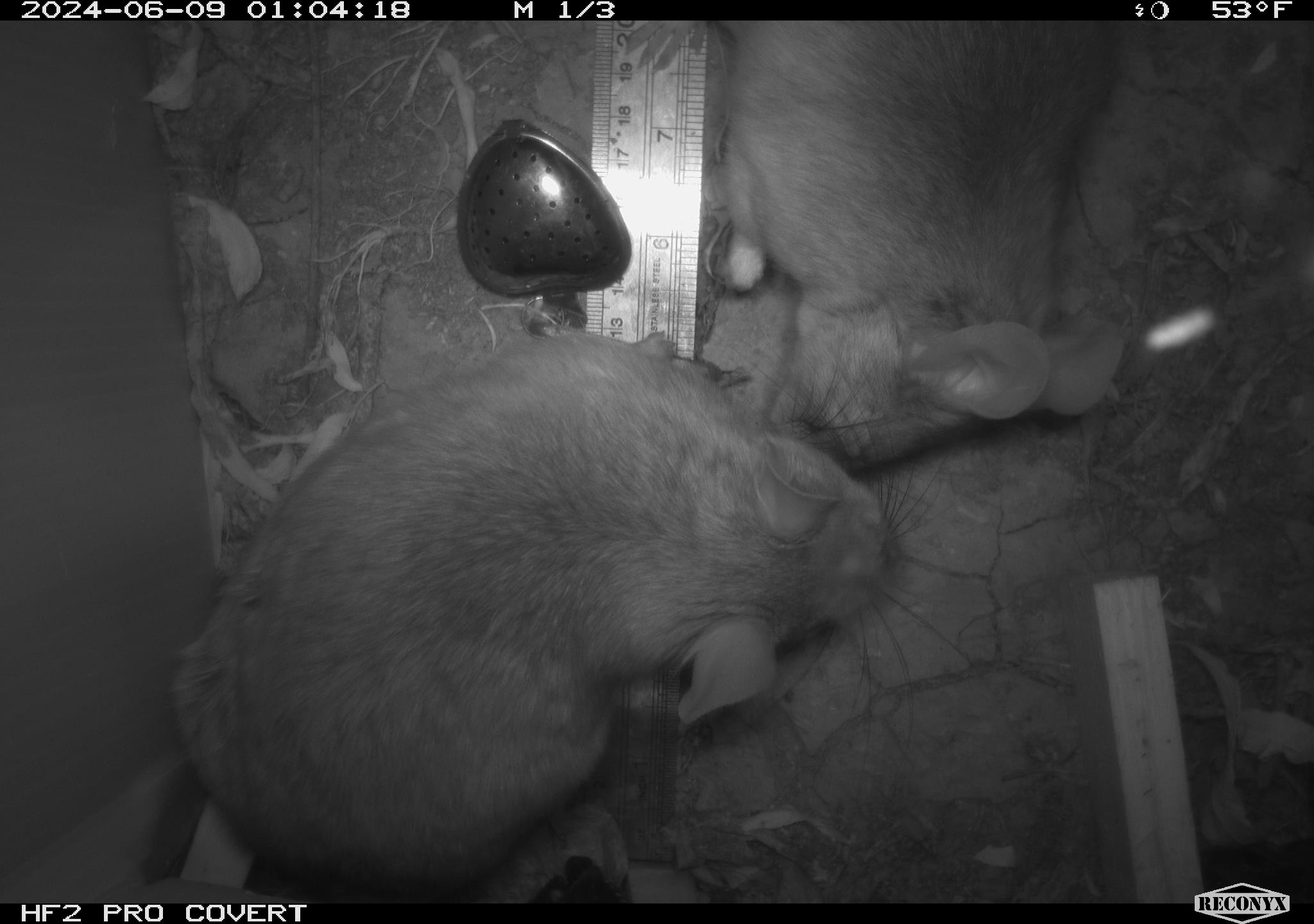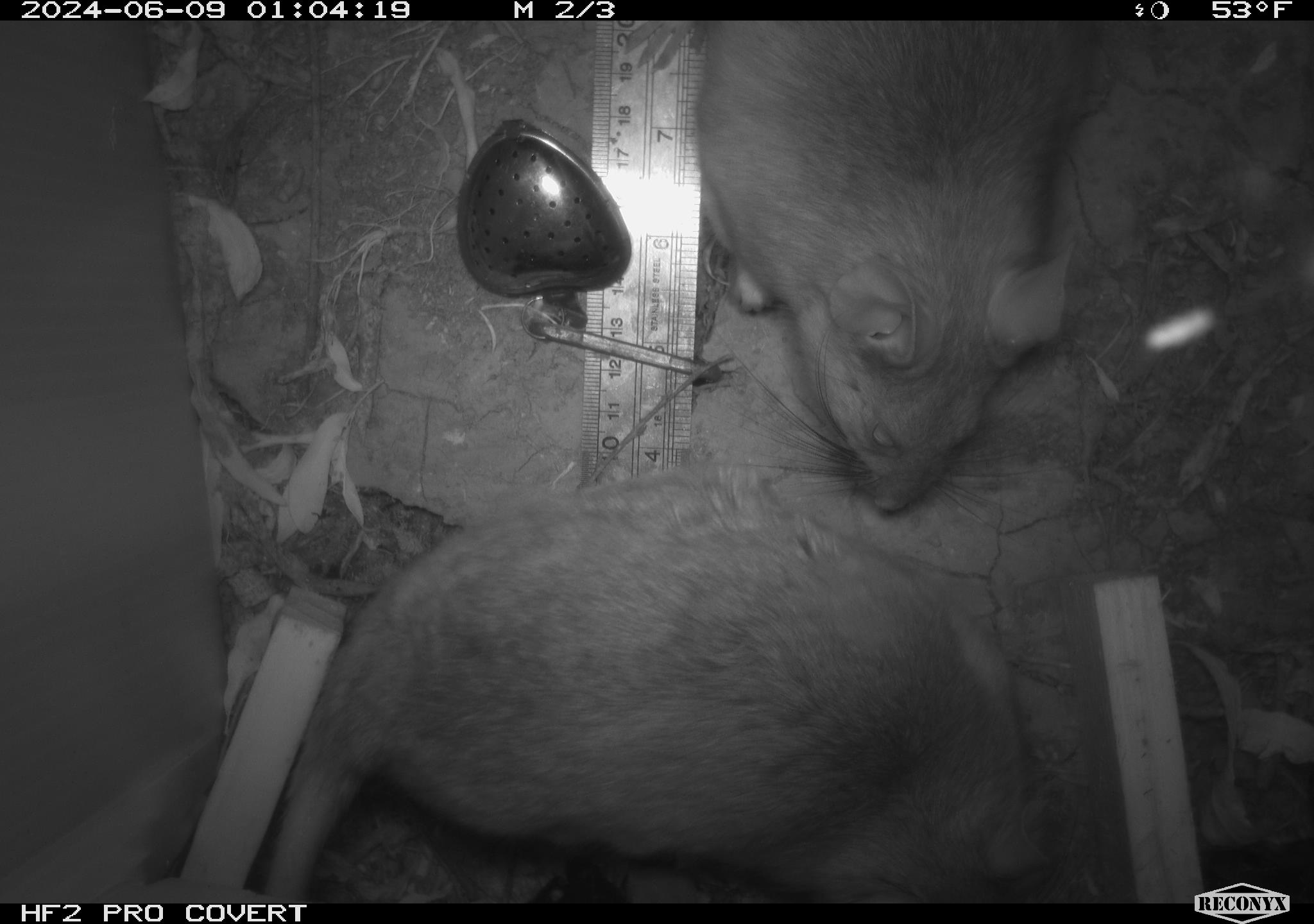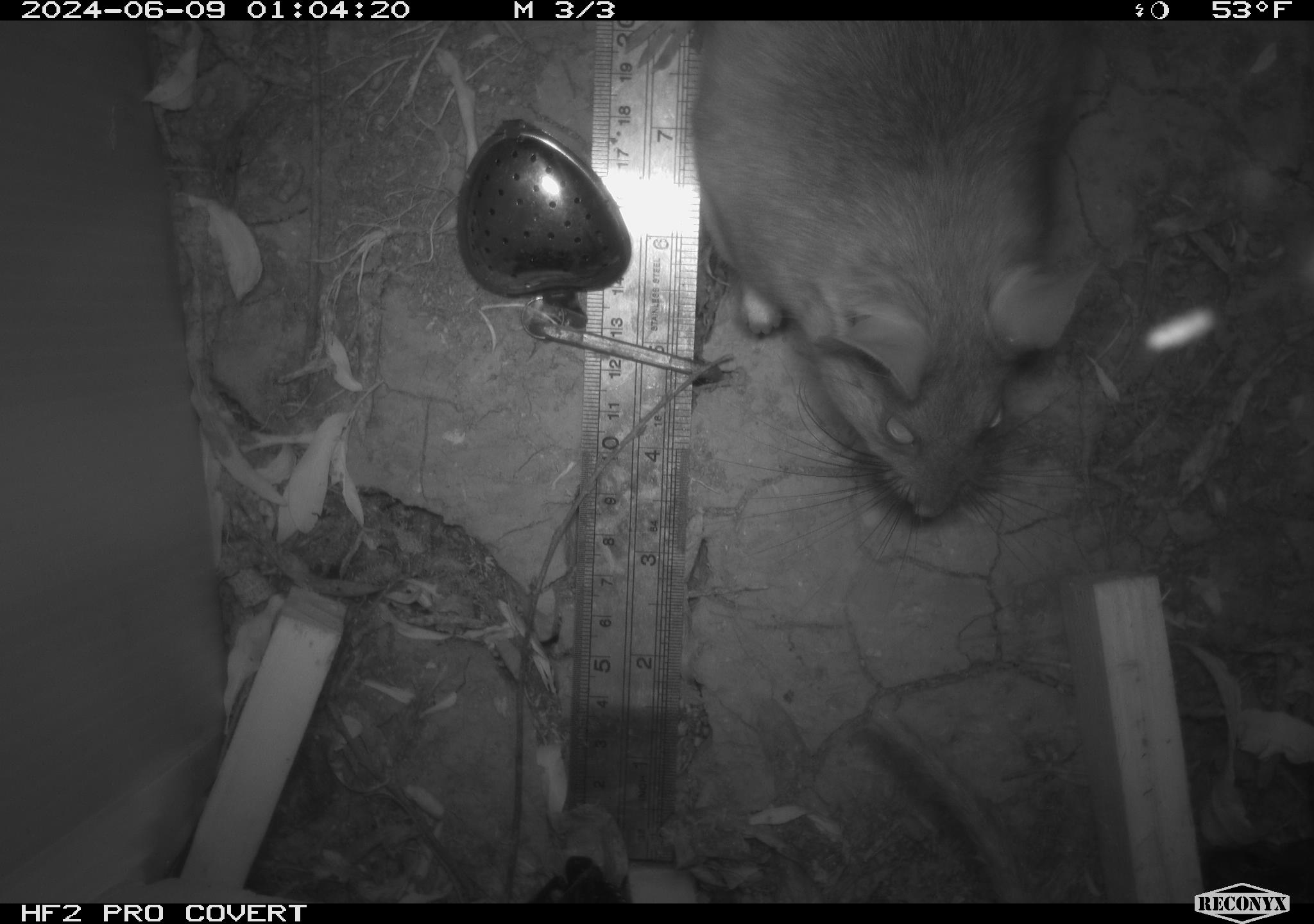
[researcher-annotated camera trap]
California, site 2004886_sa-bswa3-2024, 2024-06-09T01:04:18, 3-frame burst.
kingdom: Animalia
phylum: Chordata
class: Mammalia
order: Rodentia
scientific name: Rodentia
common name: woodrat or rat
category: woodrat or rat species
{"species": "woodrat or rat species (woodrat or rat) (Rodentia)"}